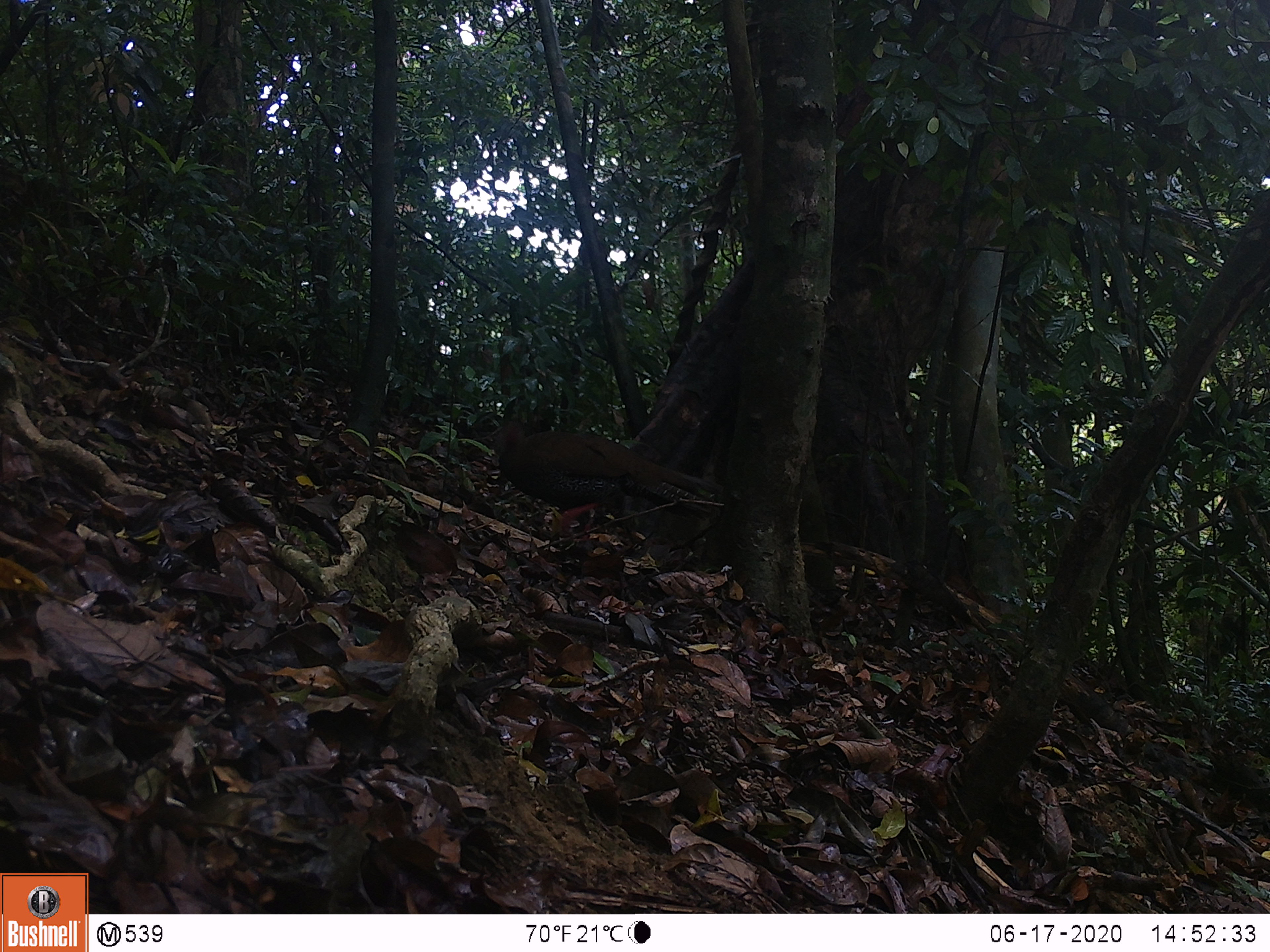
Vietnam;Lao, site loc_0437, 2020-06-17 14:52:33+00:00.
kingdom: Animalia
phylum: Chordata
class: Aves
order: Galliformes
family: Phasianidae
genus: Lophura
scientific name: Lophura nycthemera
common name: silver pheasant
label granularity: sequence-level